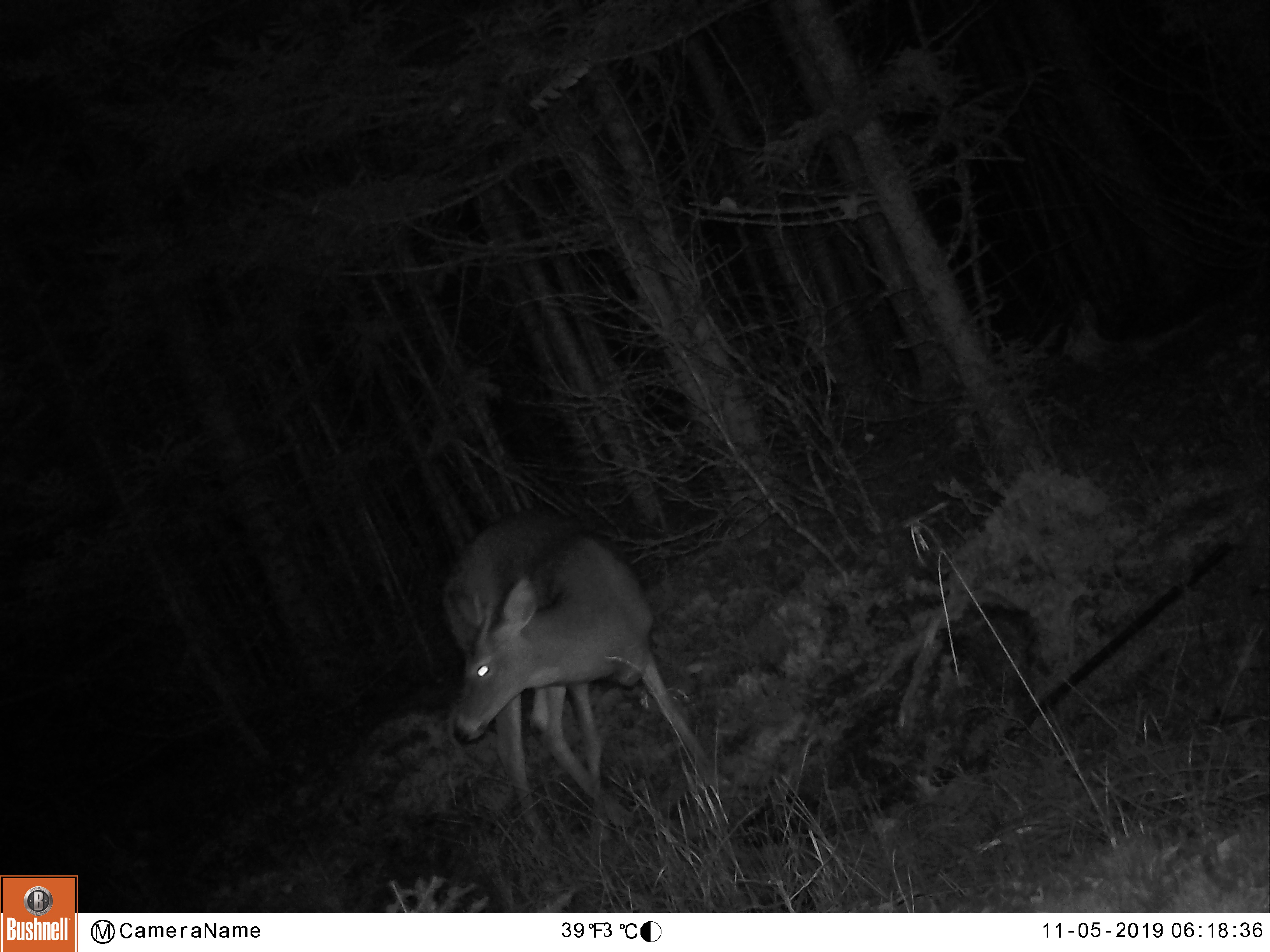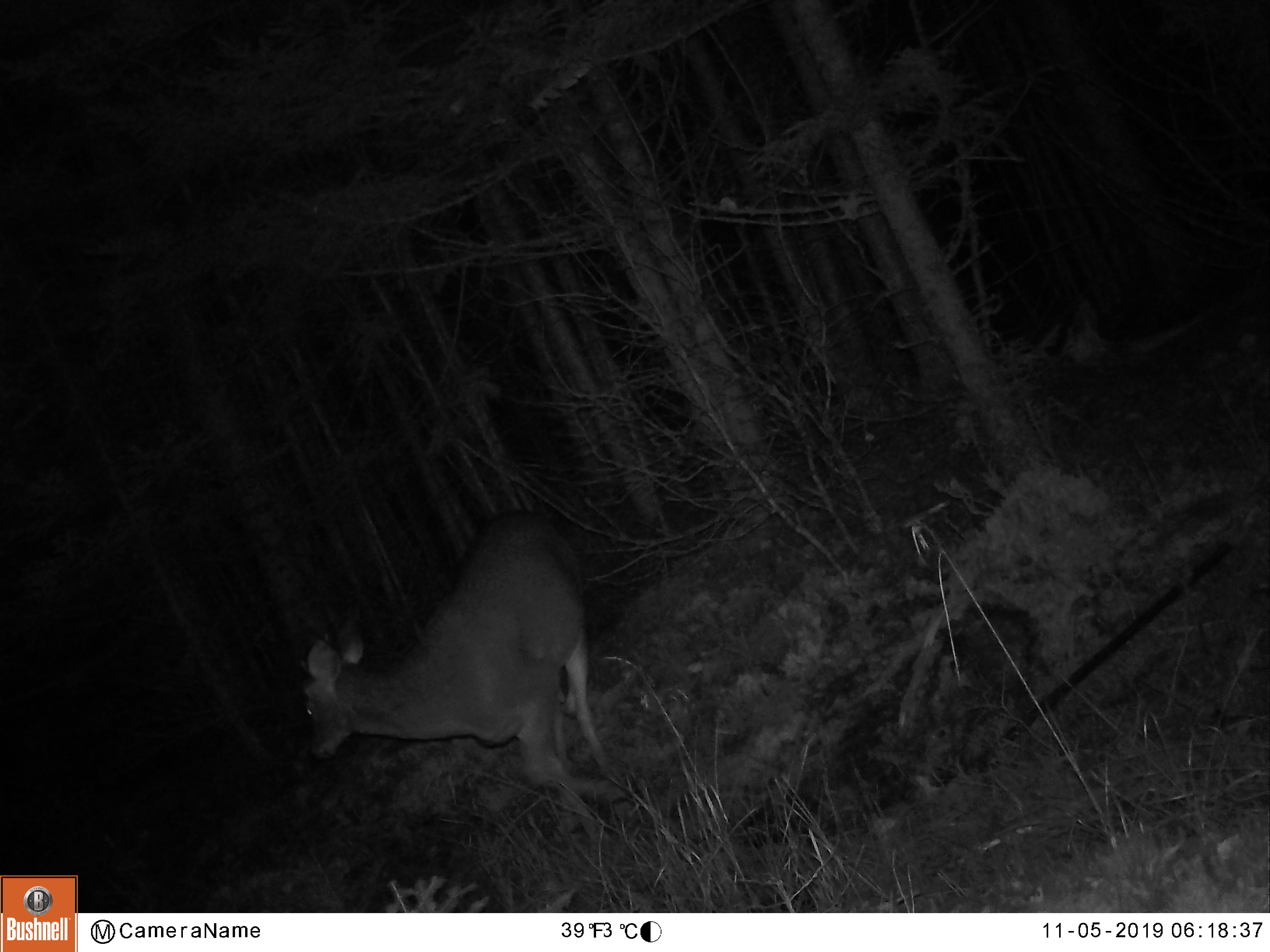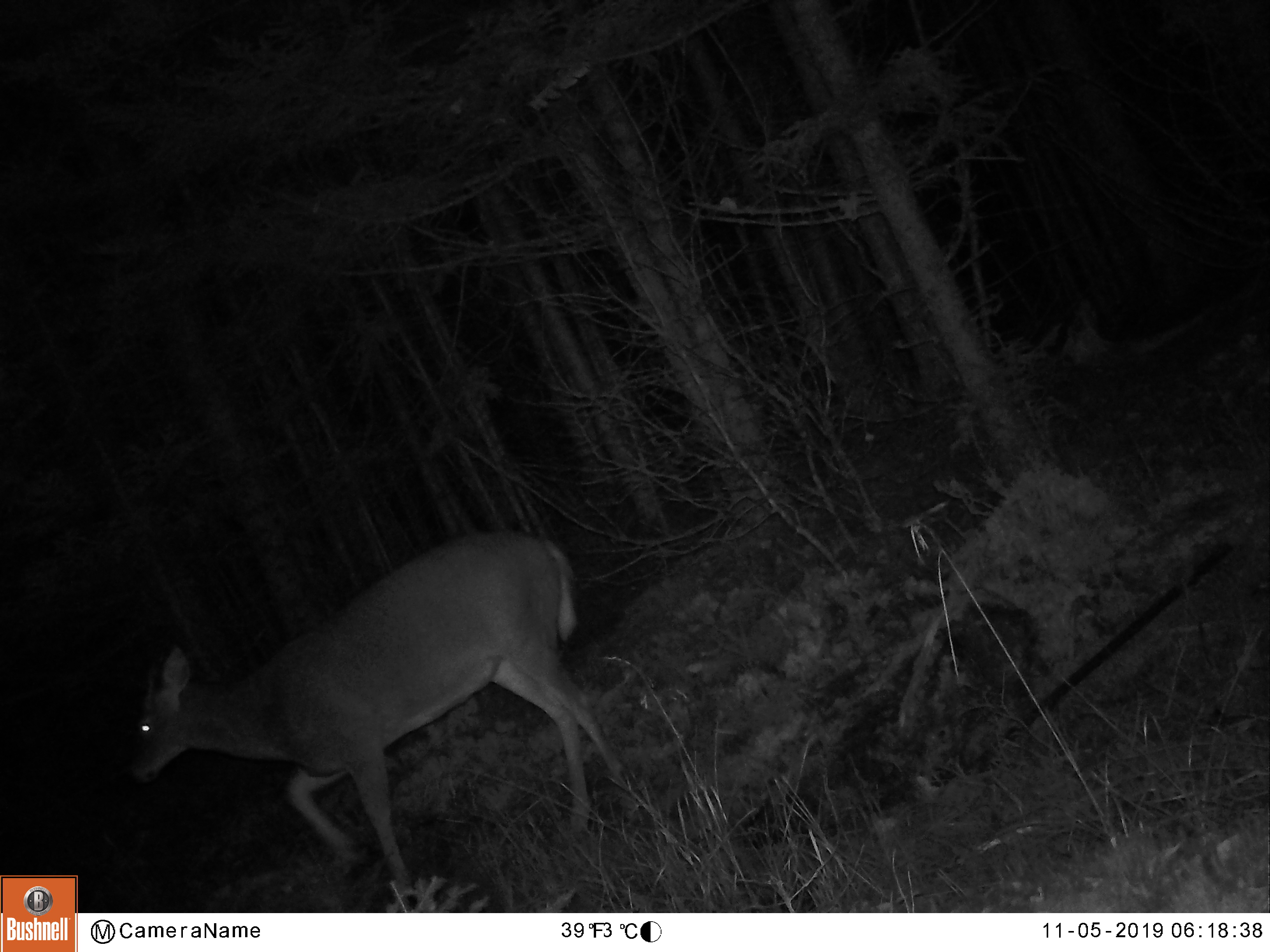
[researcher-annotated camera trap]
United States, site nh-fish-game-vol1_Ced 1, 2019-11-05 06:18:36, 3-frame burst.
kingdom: Animalia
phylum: Chordata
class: Mammalia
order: Artiodactyla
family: Cervidae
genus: Odocoileus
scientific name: Odocoileus virginianus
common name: white-tailed deer